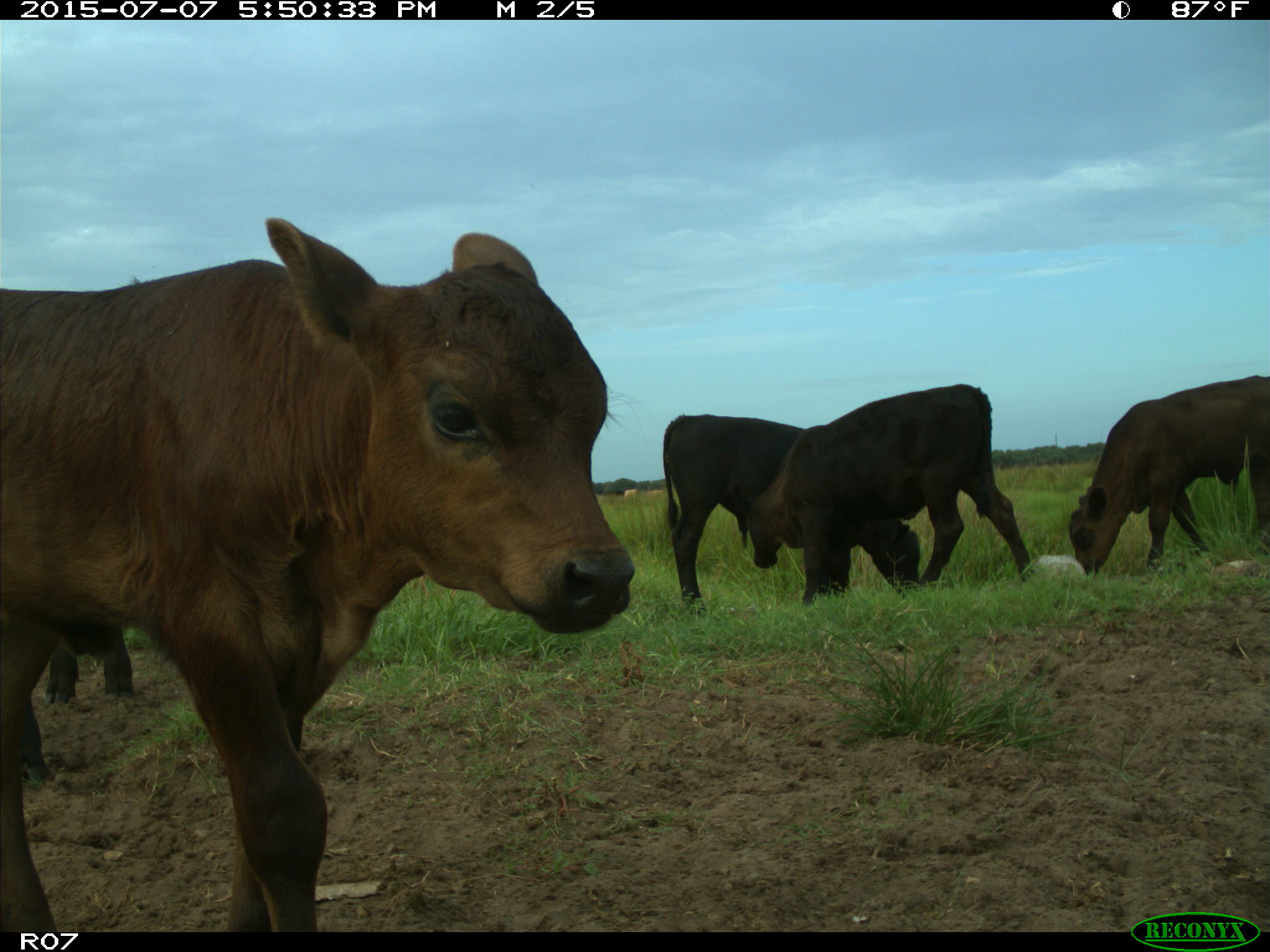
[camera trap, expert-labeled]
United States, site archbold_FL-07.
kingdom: Animalia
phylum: Chordata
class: Mammalia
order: Artiodactyla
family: Bovidae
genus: Bos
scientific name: Bos taurus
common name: domestic cow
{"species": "Bos taurus (domestic cow)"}